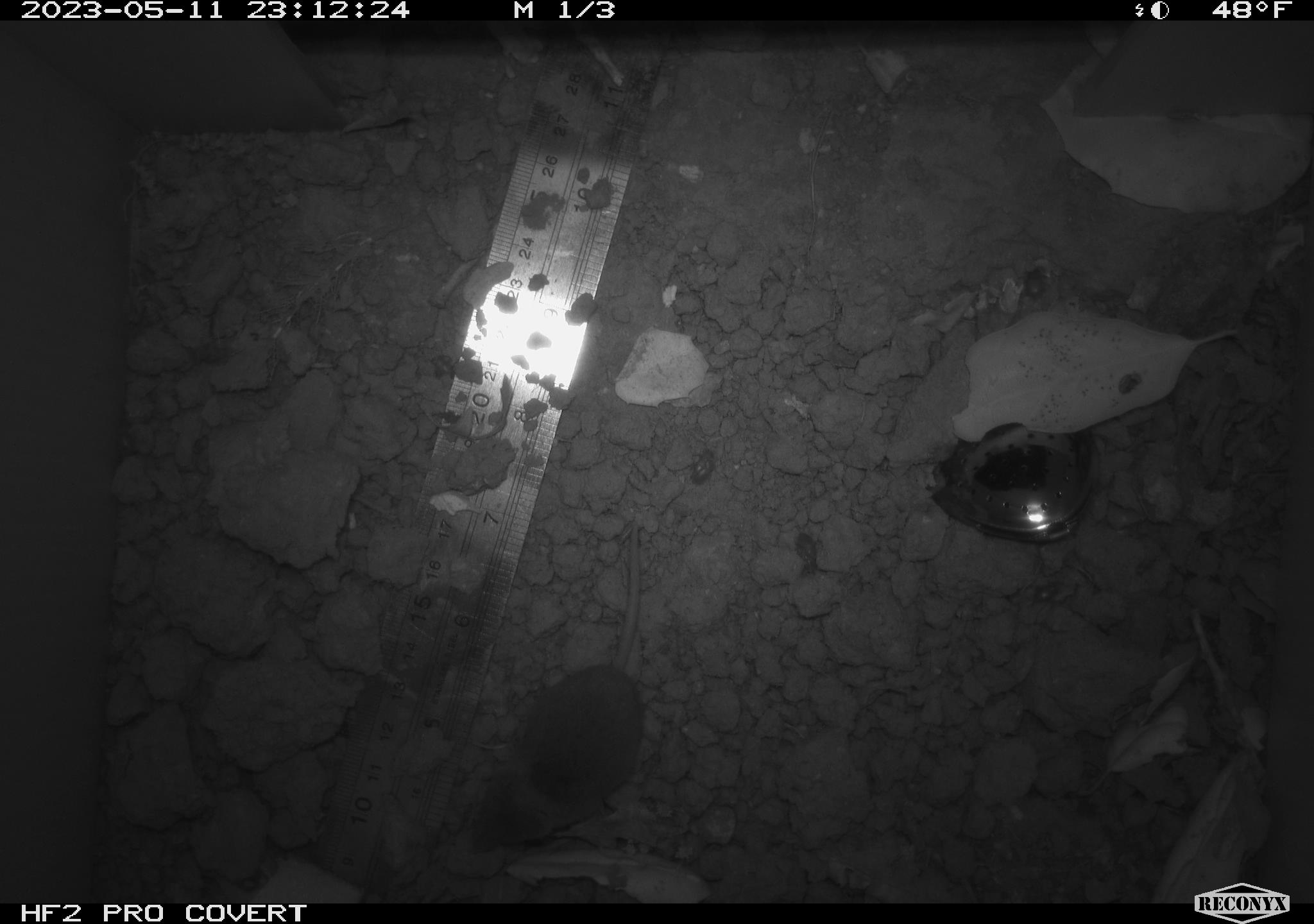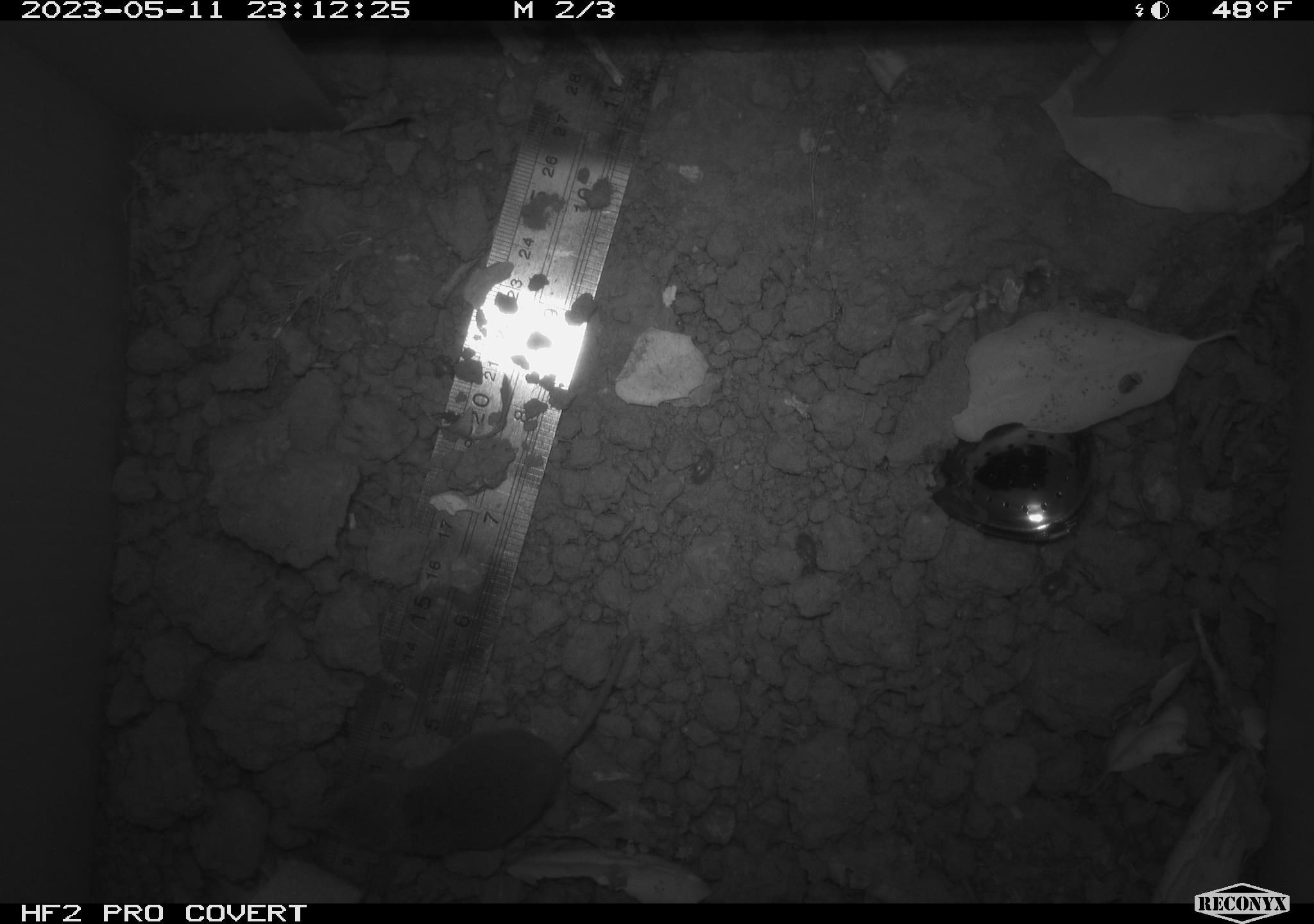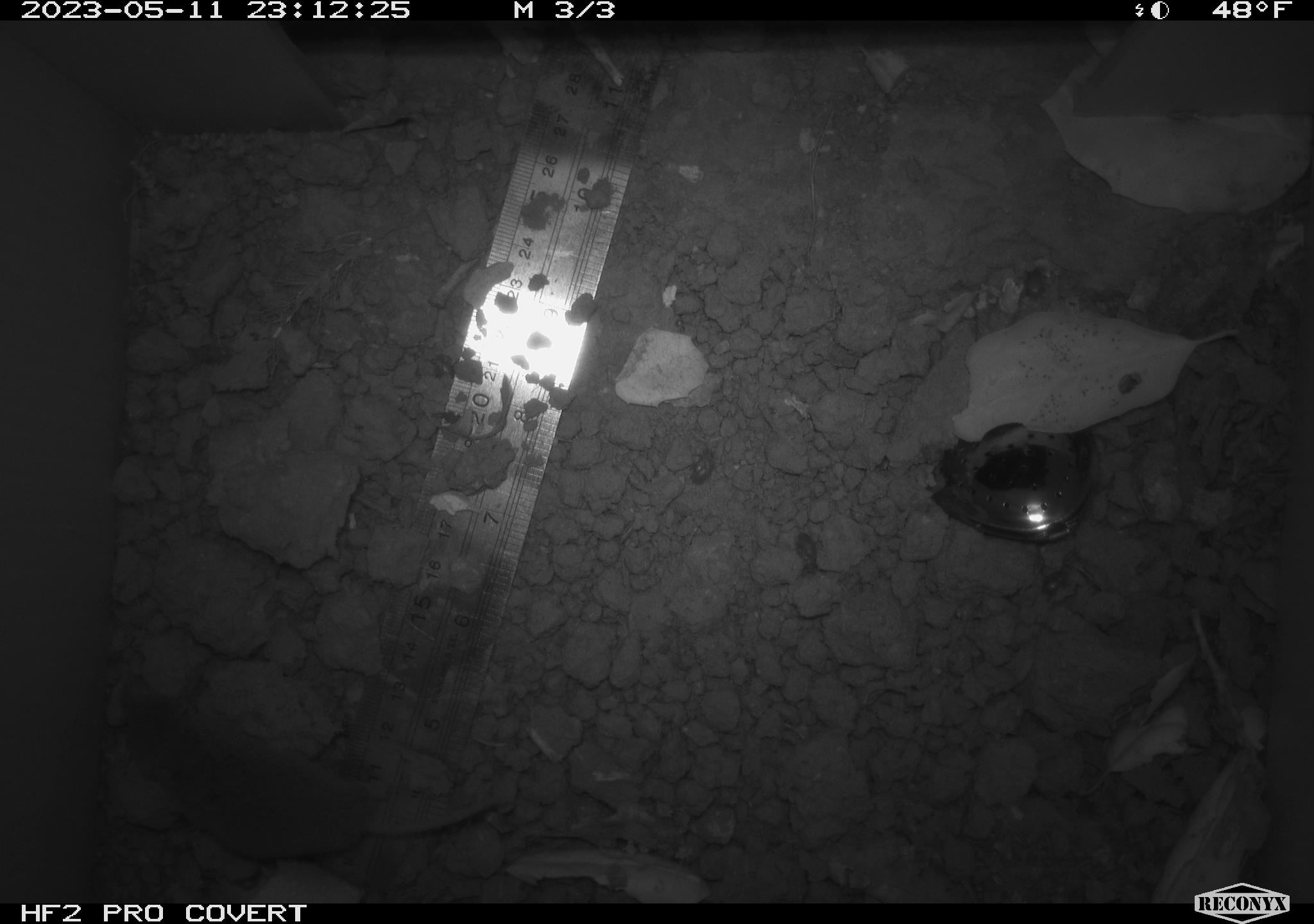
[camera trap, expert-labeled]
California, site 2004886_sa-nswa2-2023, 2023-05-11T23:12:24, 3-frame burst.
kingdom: Animalia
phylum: Chordata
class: Mammalia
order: Eulipotyphla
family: Soricidae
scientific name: Soricidae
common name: shrews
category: soricidae family